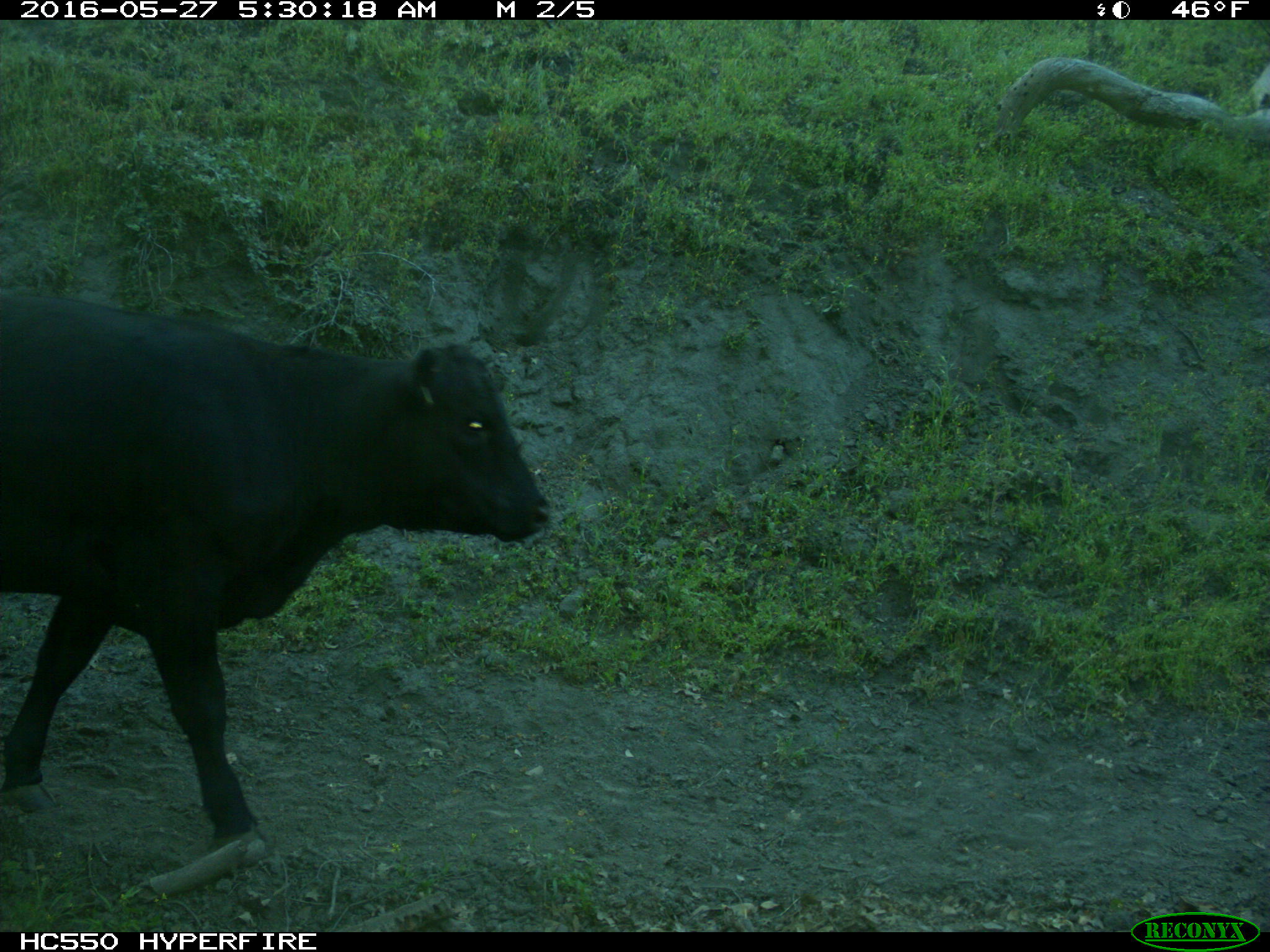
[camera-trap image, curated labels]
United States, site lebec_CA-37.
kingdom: Animalia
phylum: Chordata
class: Mammalia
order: Artiodactyla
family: Bovidae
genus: Bos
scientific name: Bos taurus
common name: domestic cow